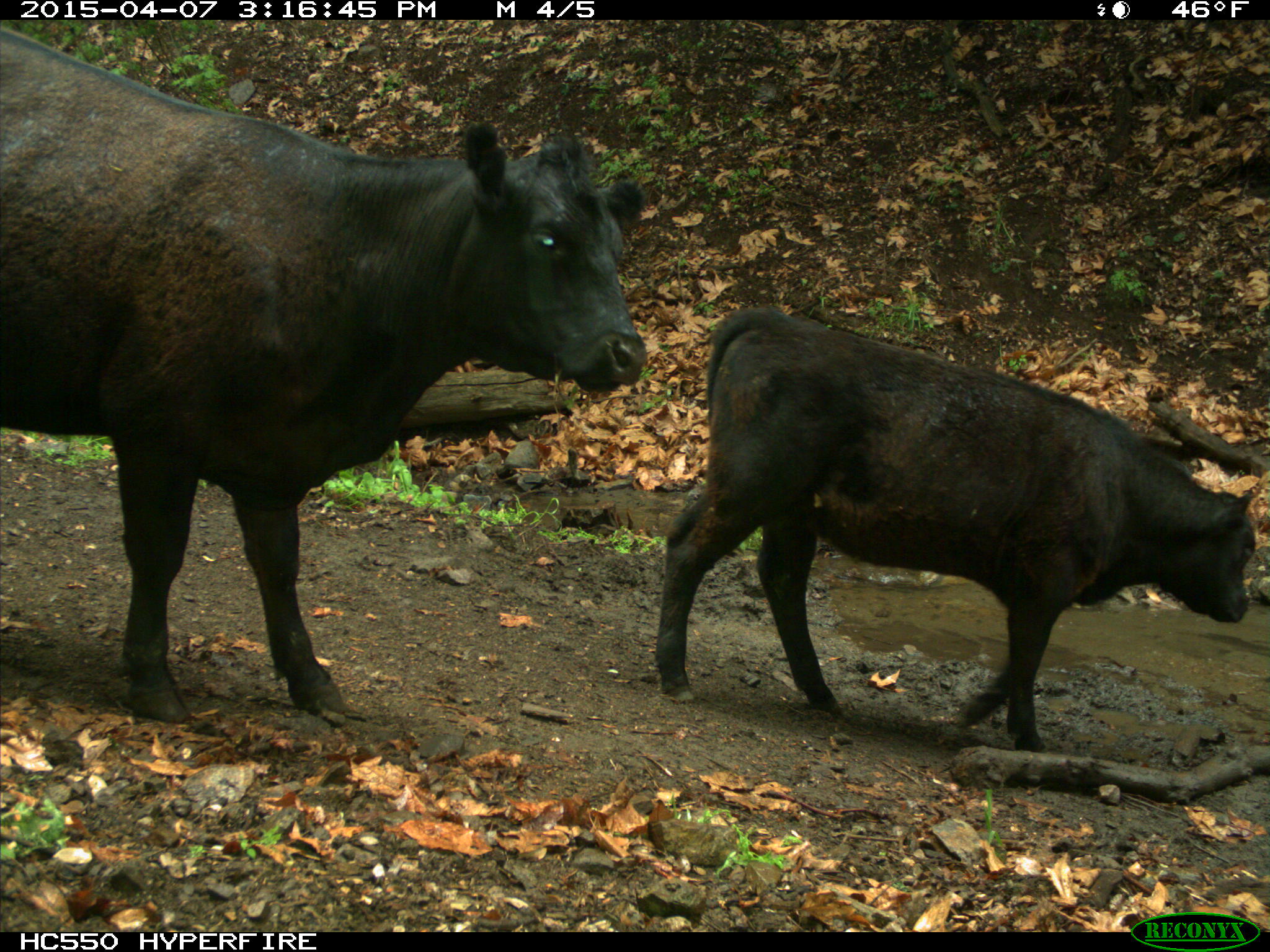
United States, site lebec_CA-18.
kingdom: Animalia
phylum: Chordata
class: Mammalia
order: Artiodactyla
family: Bovidae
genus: Bos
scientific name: Bos taurus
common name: domestic cow